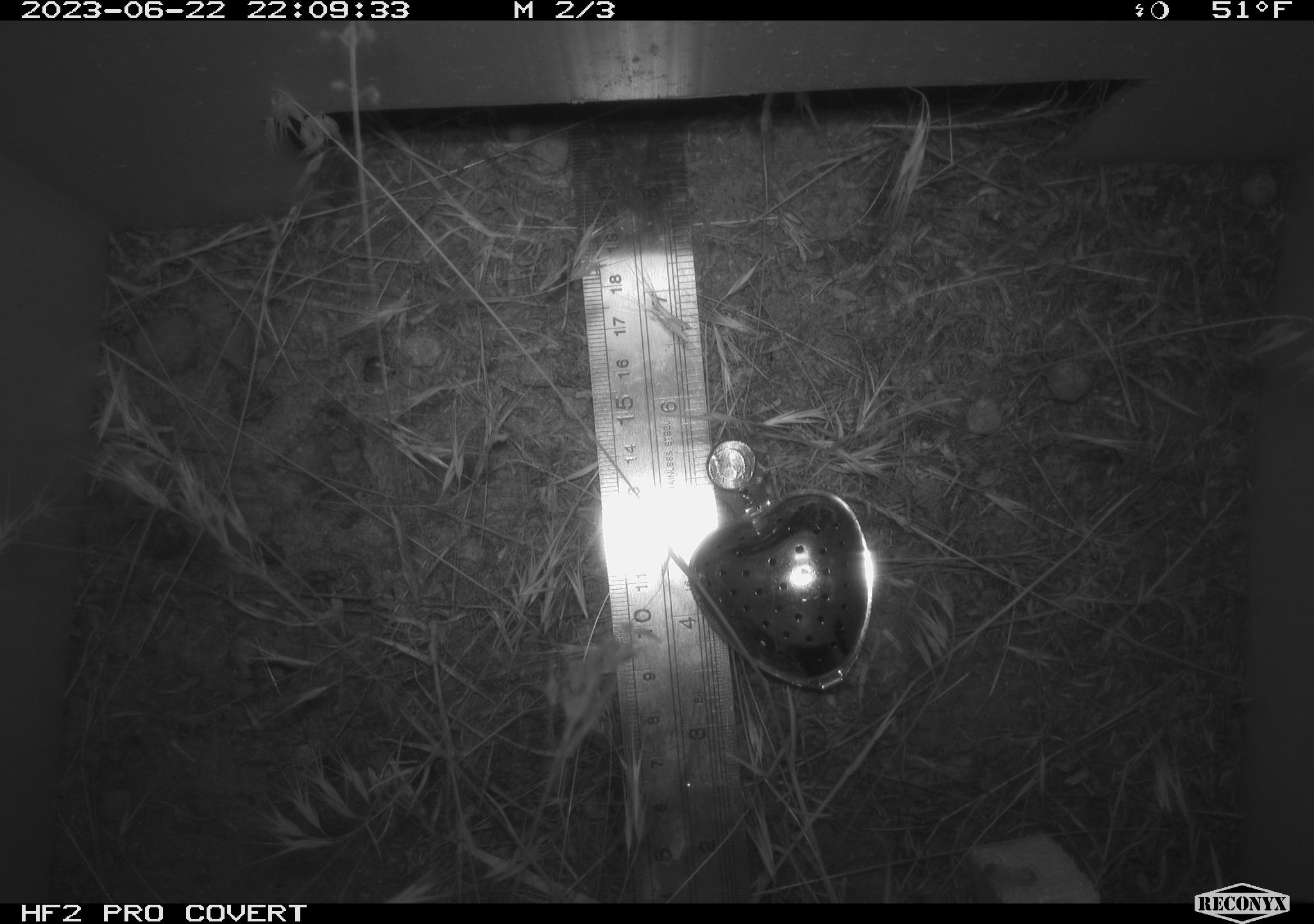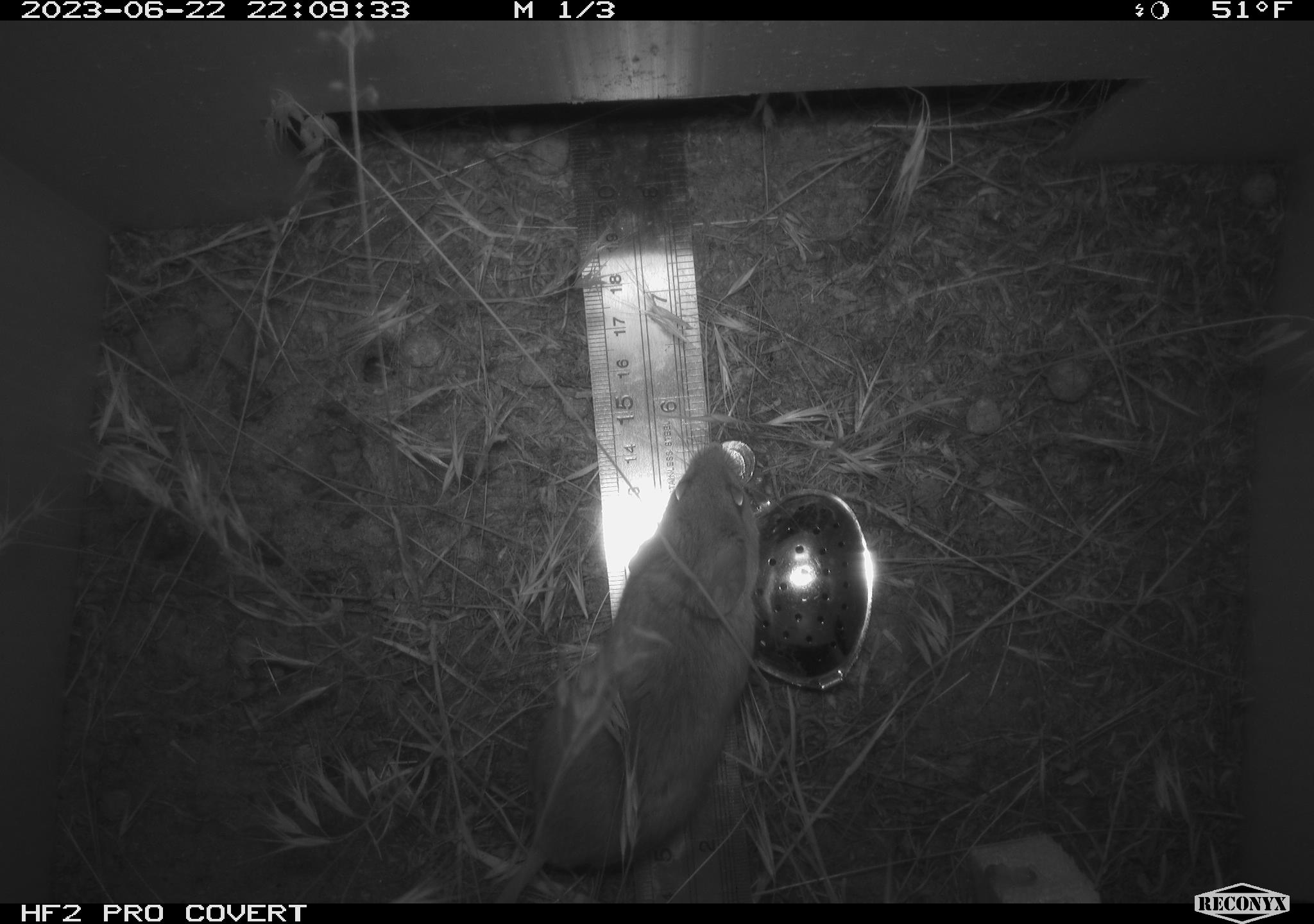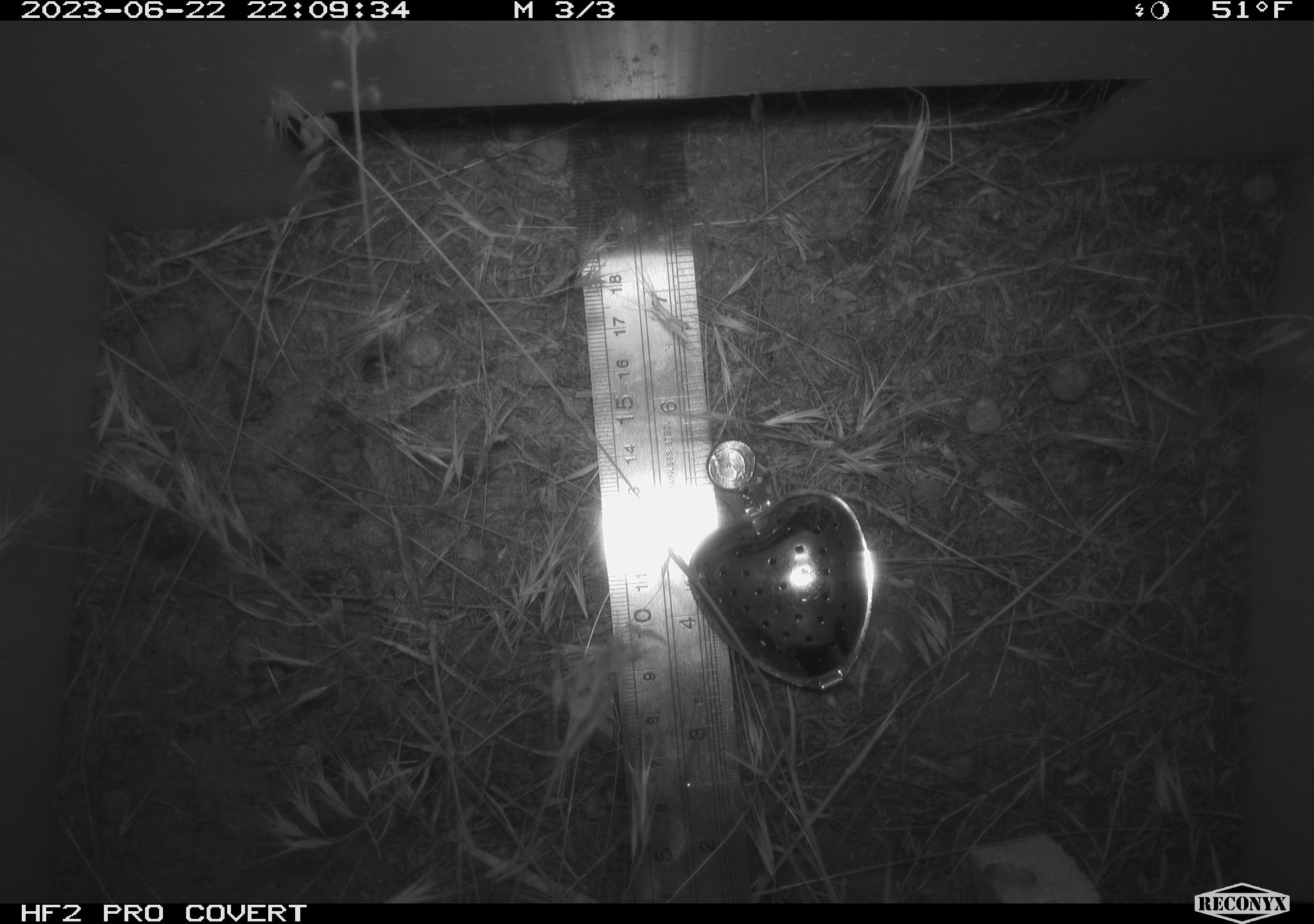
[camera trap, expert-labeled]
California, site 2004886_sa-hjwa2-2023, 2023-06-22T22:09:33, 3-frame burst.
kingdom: Animalia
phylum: Chordata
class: Mammalia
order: Rodentia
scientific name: Rodentia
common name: mouse species